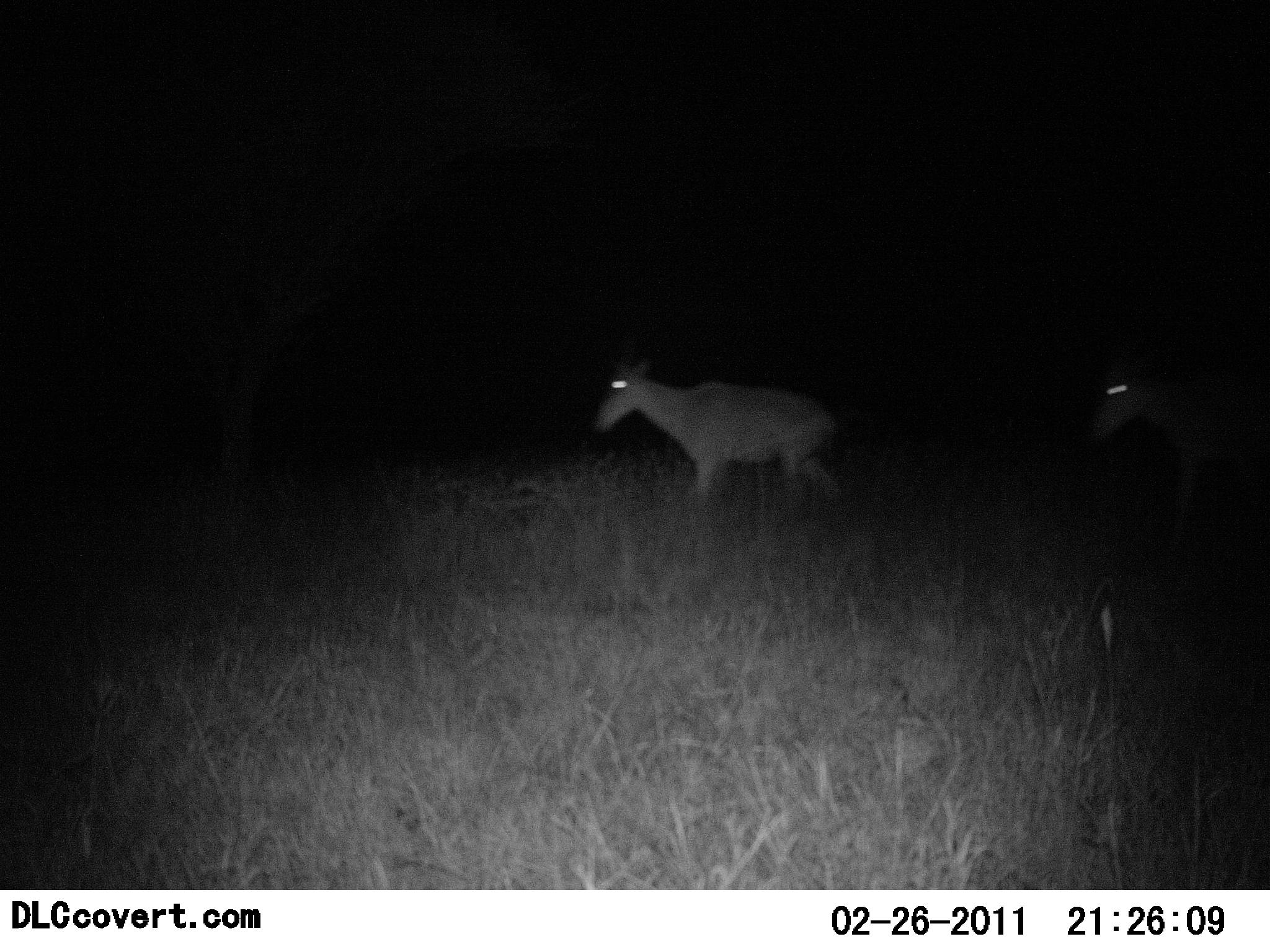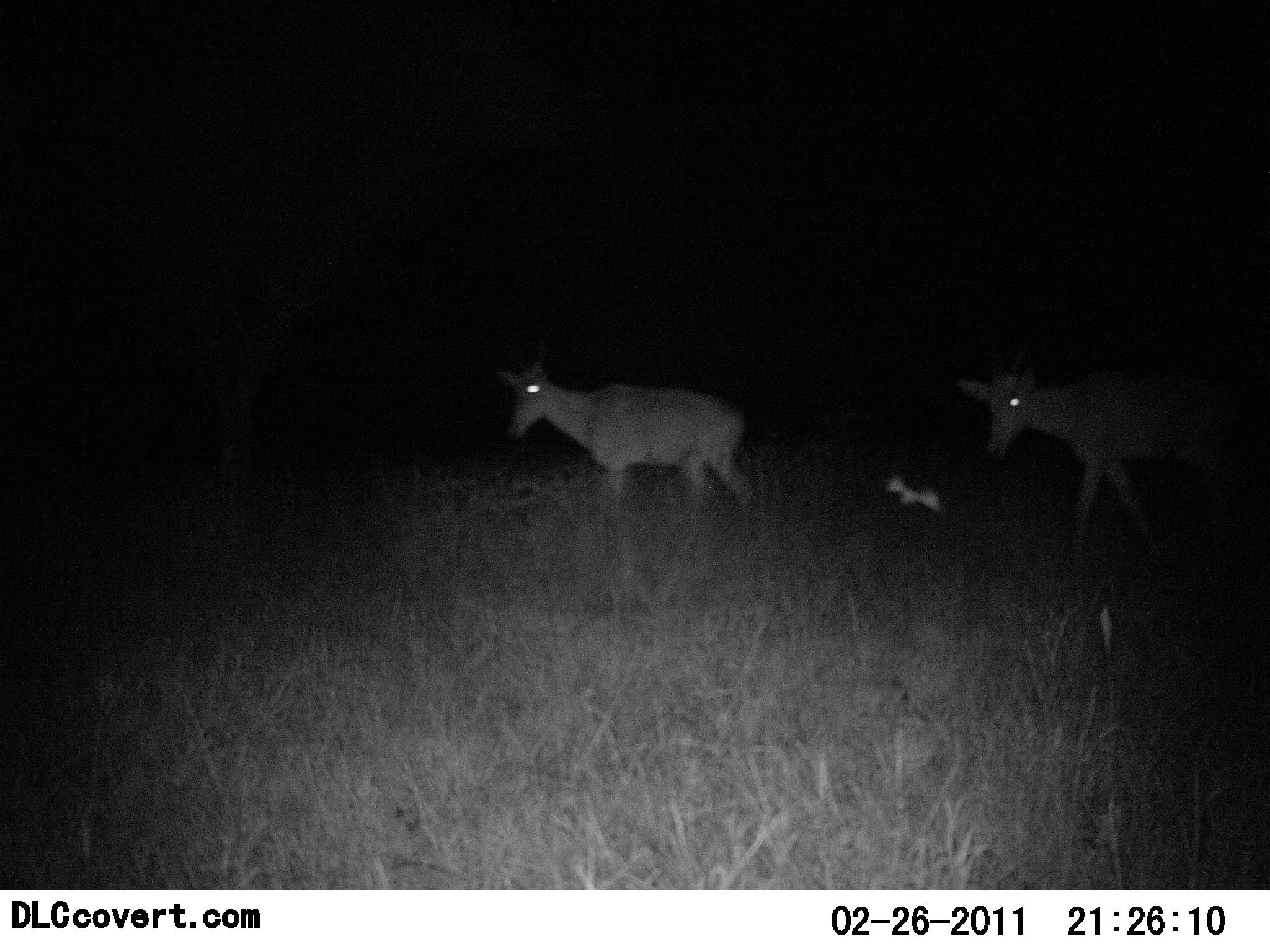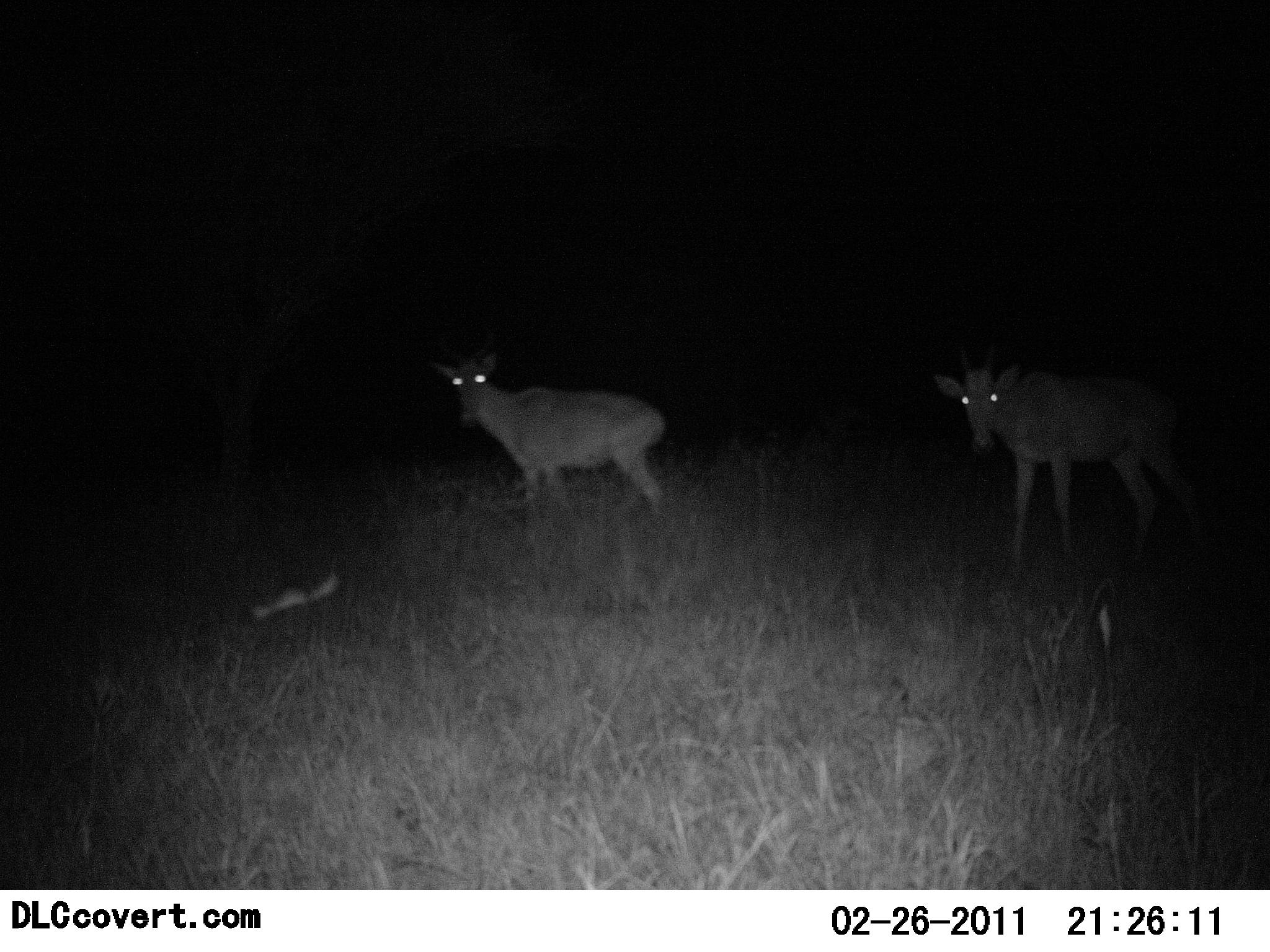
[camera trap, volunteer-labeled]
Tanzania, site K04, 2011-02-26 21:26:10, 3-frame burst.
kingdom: Animalia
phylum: Chordata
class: Mammalia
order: Artiodactyla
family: Bovidae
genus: Alcelaphus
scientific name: Alcelaphus buselaphus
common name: hartebeest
Hartebeest (Alcelaphus buselaphus), count 2. Behavior (volunteer vote fractions): standing 20%, resting 0%, moving 100%, interacting 0%. Young present (vote fraction): 20%. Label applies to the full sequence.